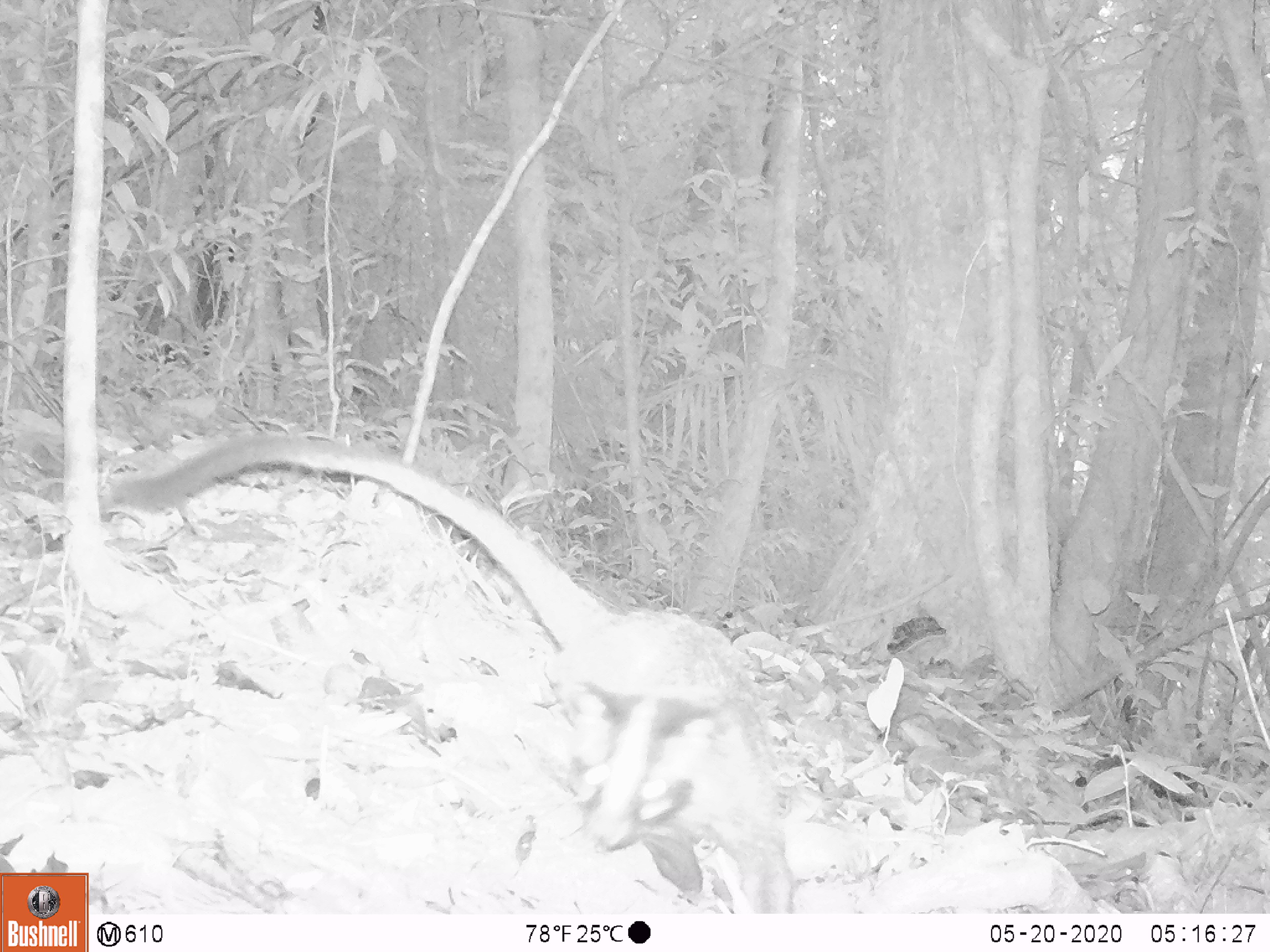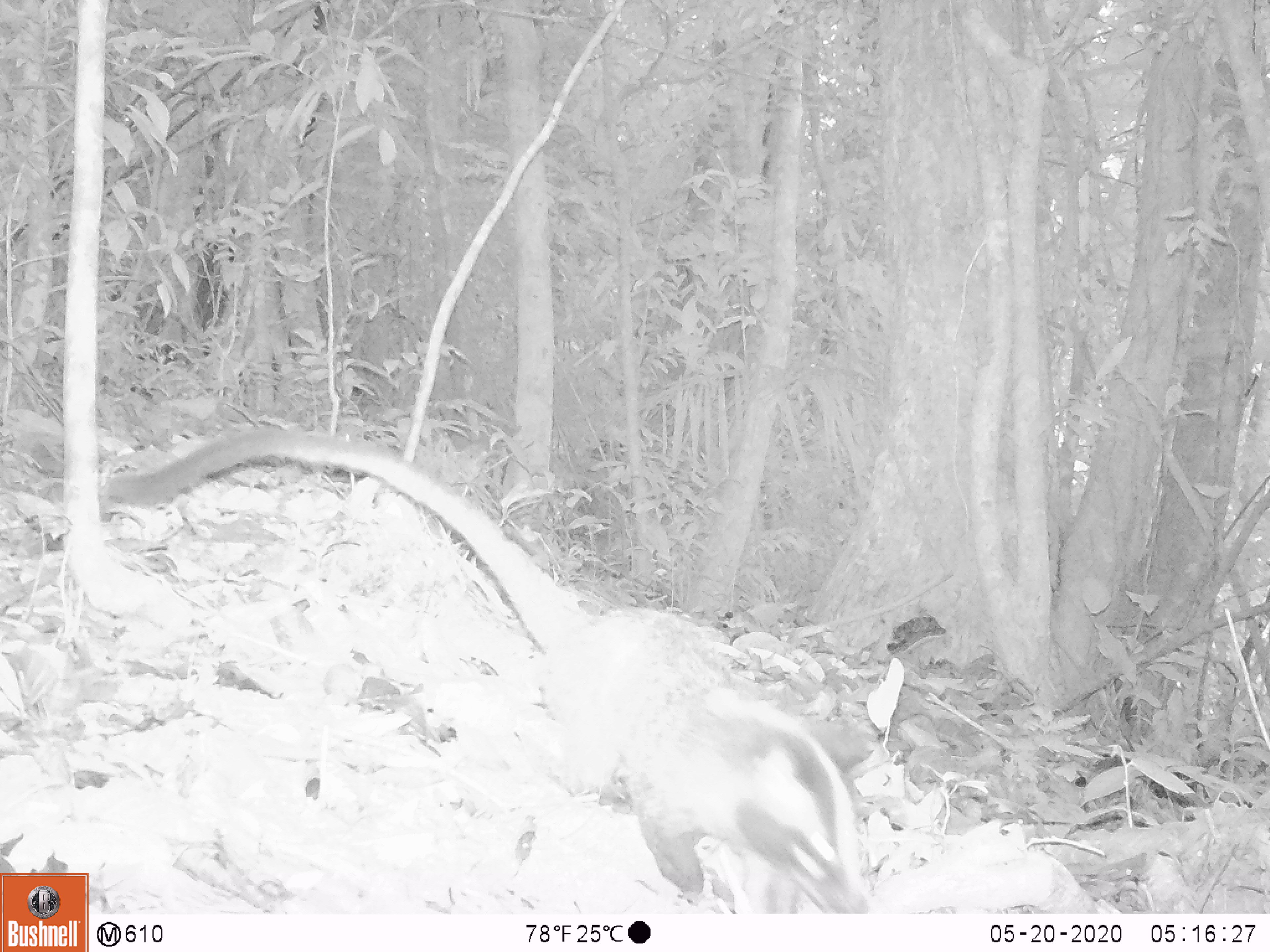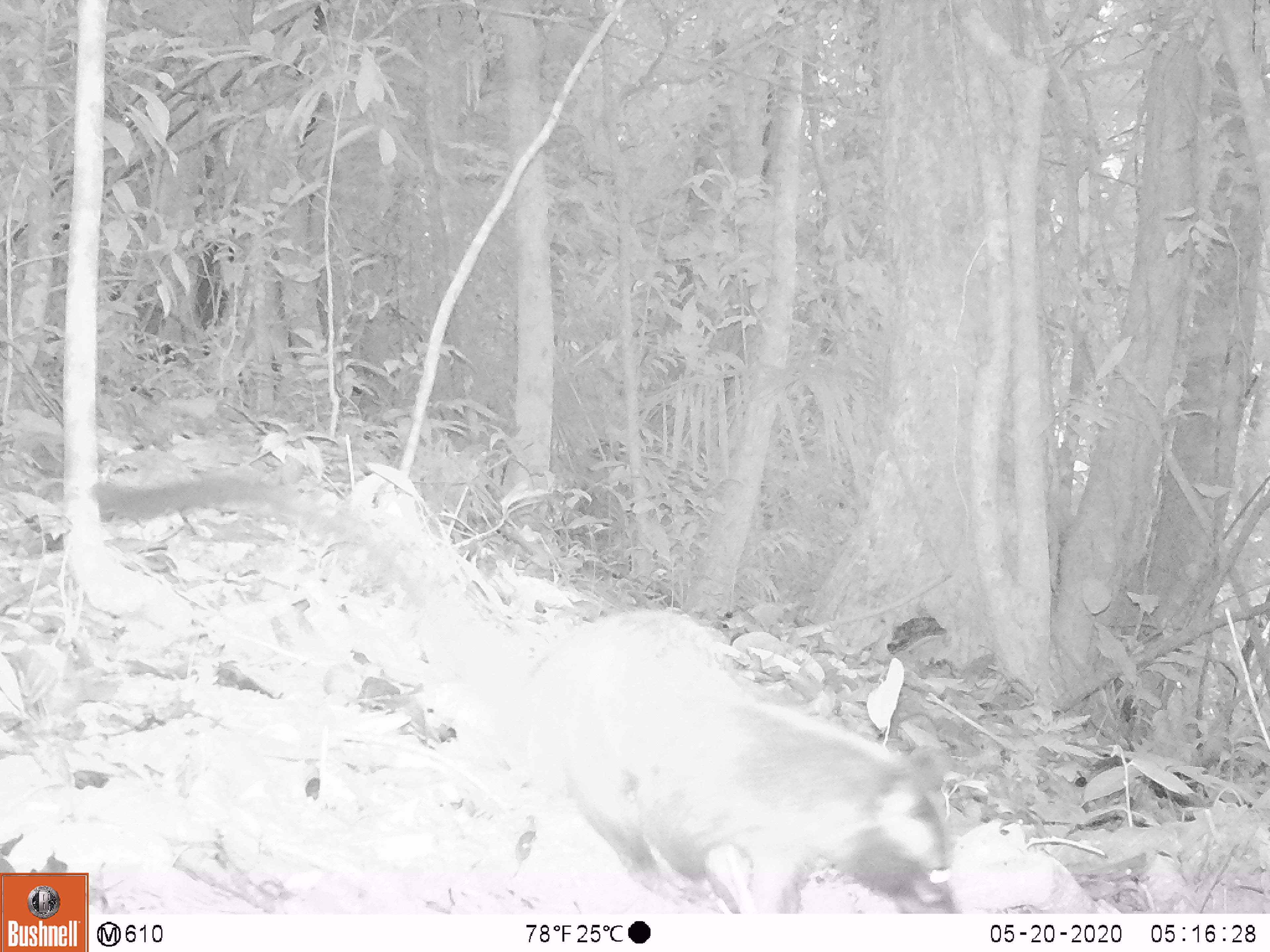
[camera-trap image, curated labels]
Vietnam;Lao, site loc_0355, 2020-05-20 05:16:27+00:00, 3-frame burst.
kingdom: Animalia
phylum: Chordata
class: Mammalia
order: Carnivora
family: Viverridae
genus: Paguma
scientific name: Paguma larvata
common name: masked palm civet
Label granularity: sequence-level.